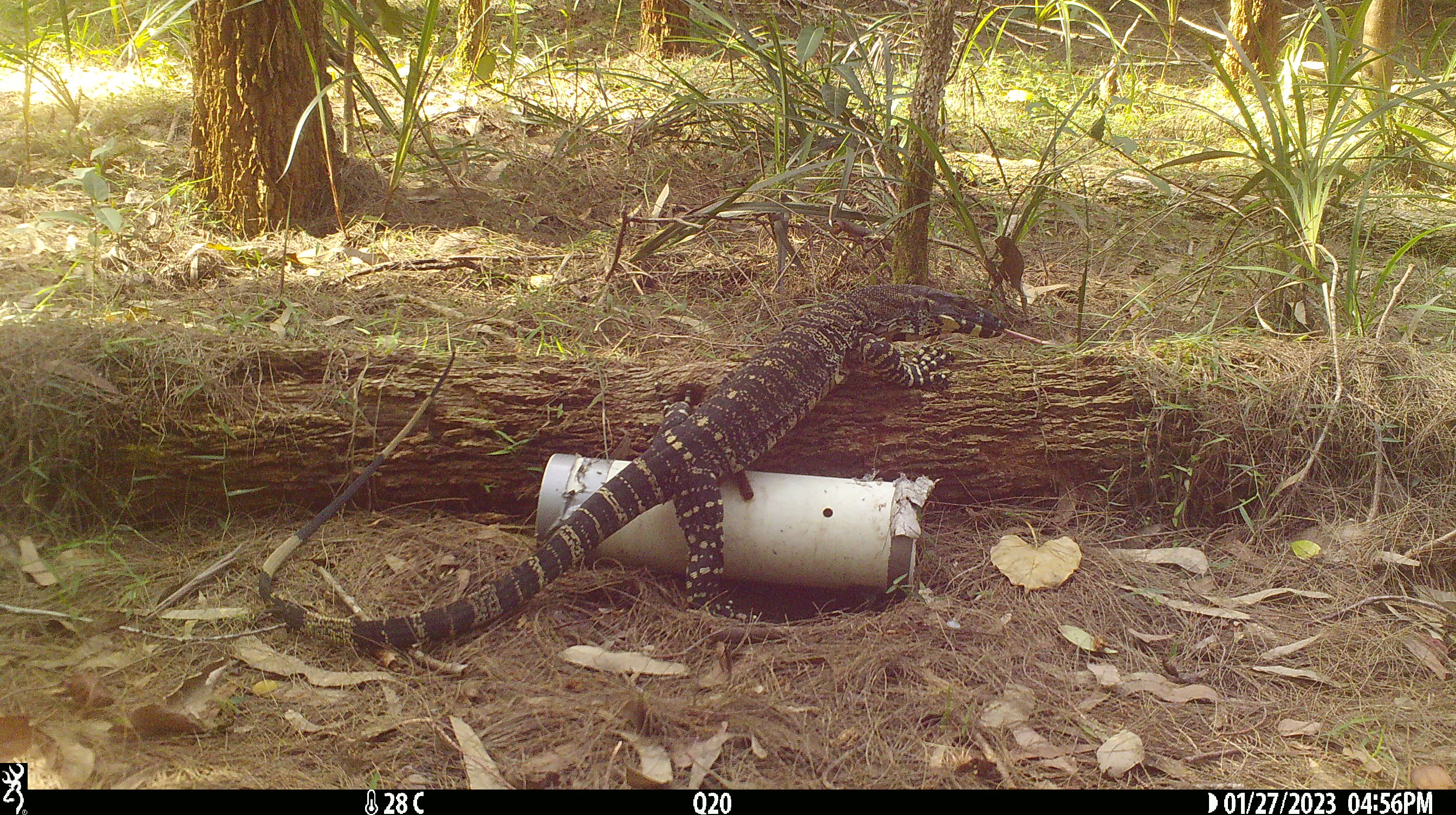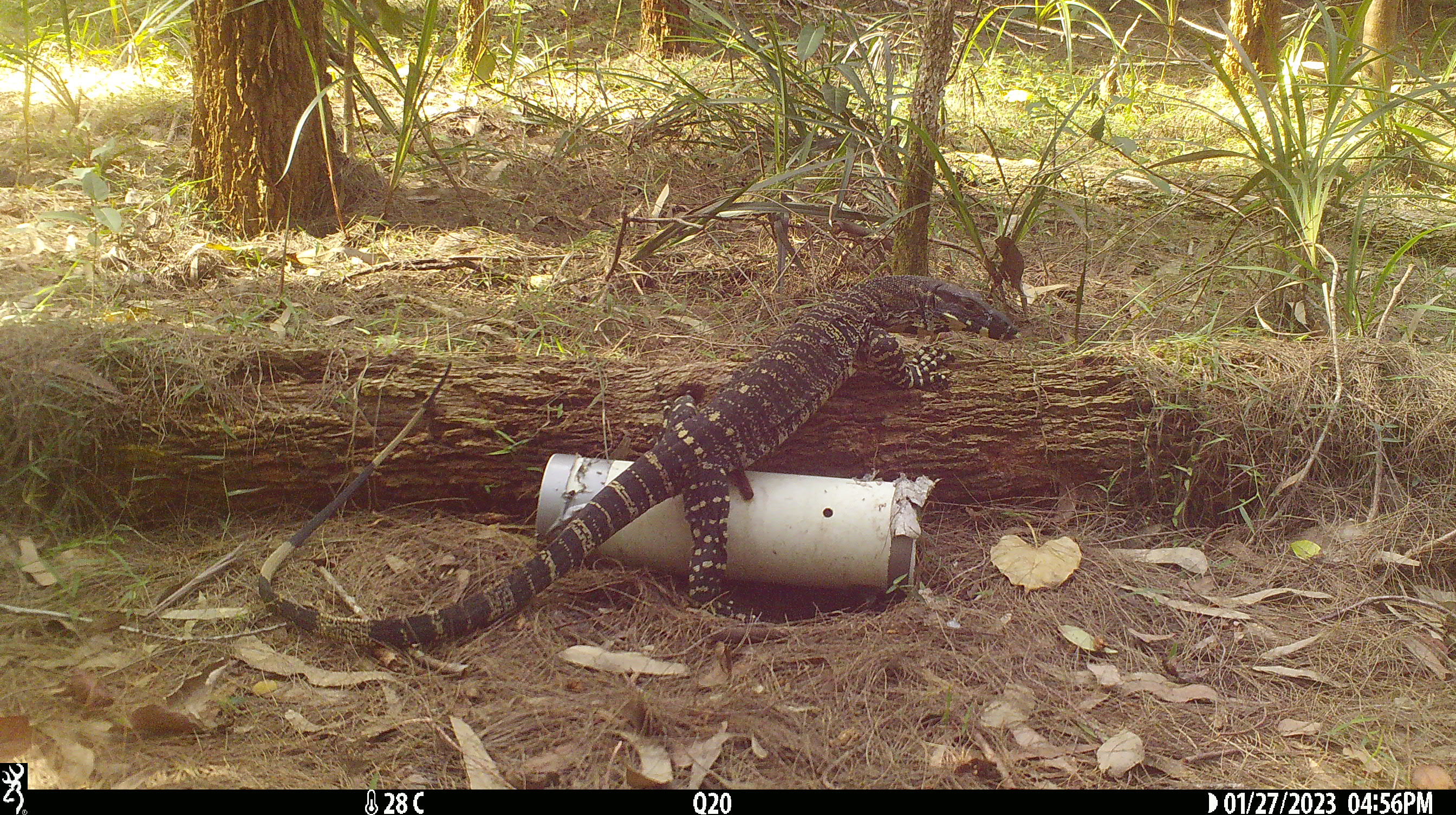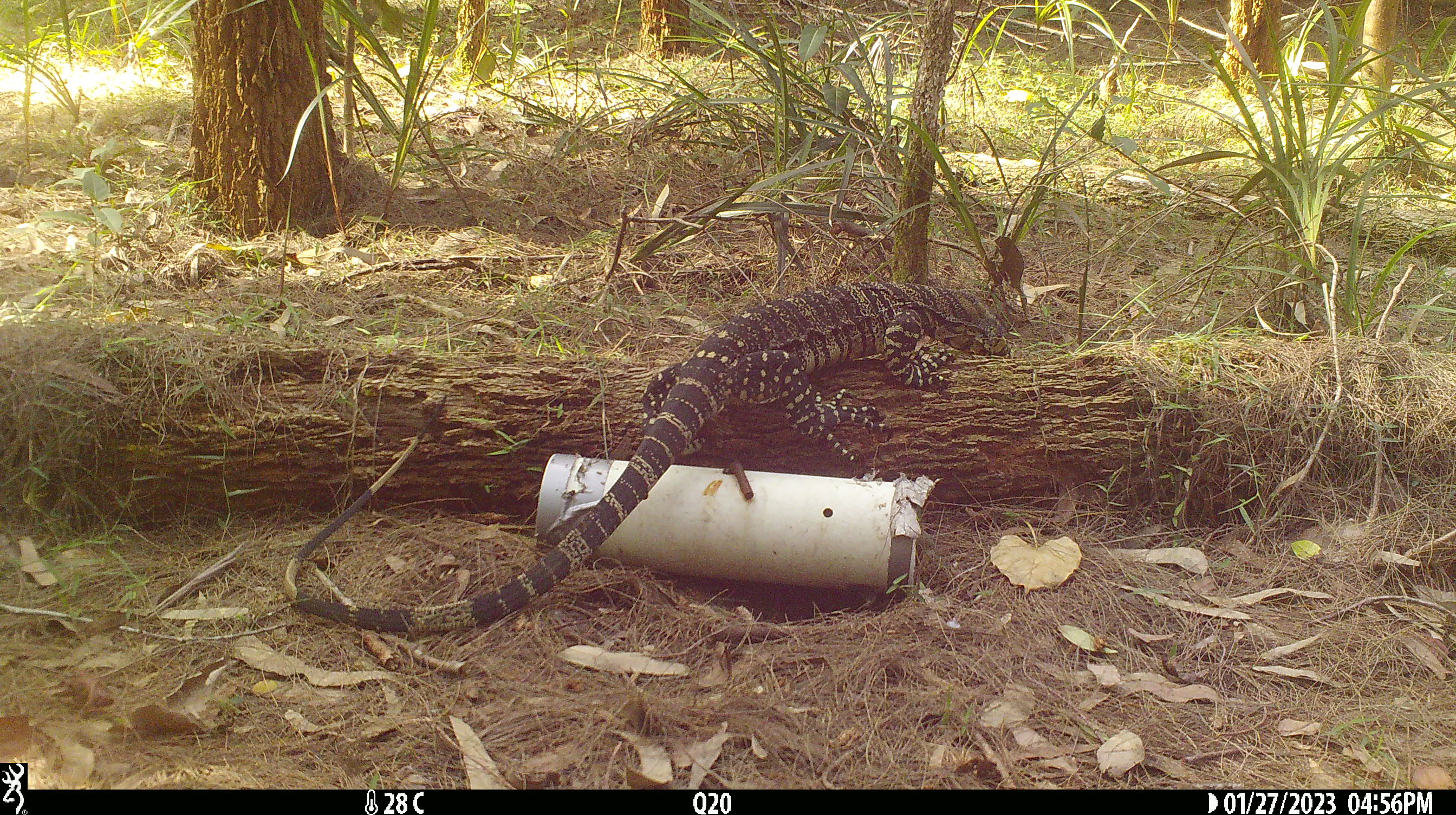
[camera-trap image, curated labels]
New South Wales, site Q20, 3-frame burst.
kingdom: Animalia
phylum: Chordata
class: Reptilia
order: Squamata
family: Varanidae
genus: Varanus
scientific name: Varanus varius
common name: lace monitor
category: goanna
Goanna (lace monitor) (Varanus varius).